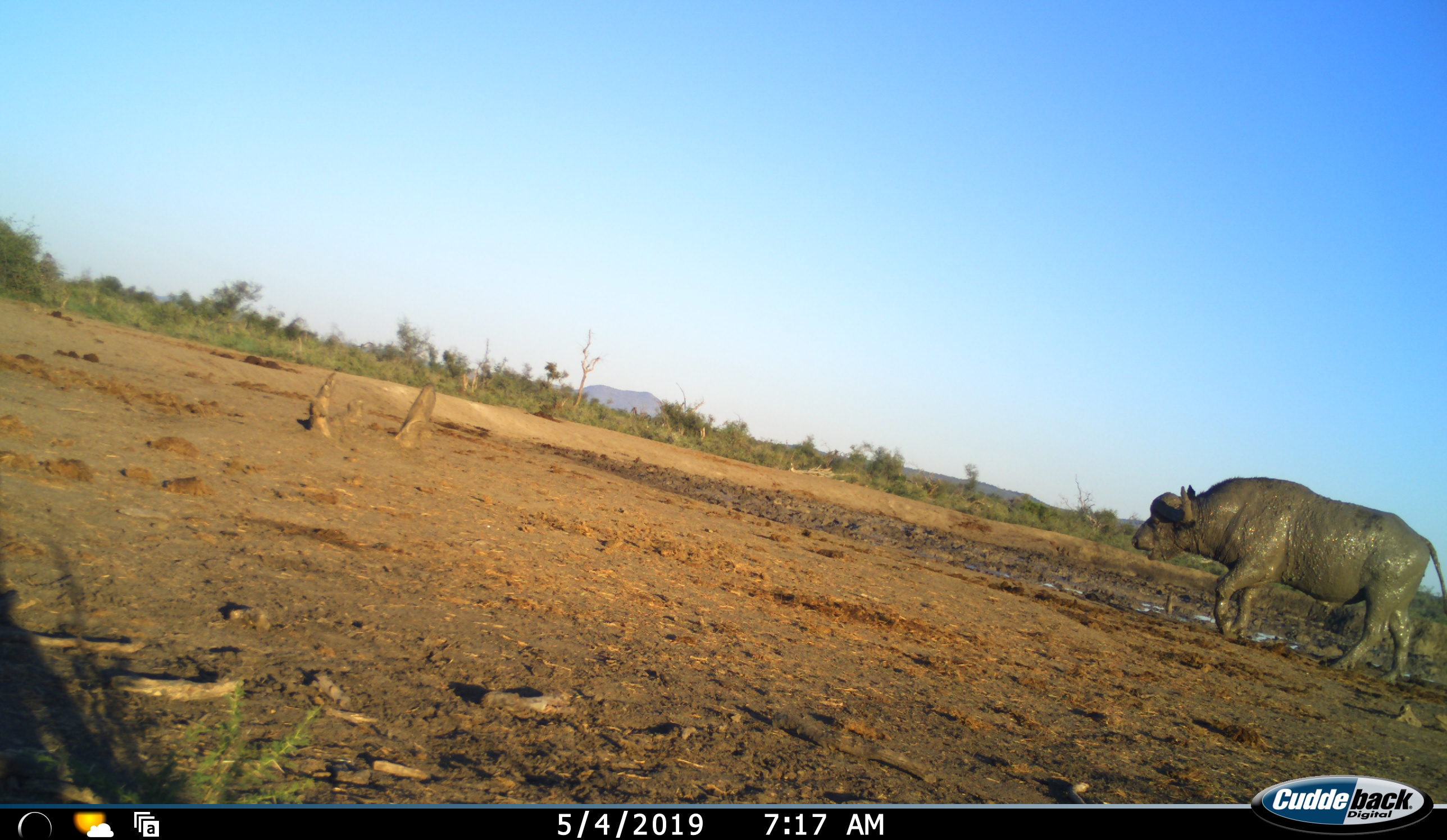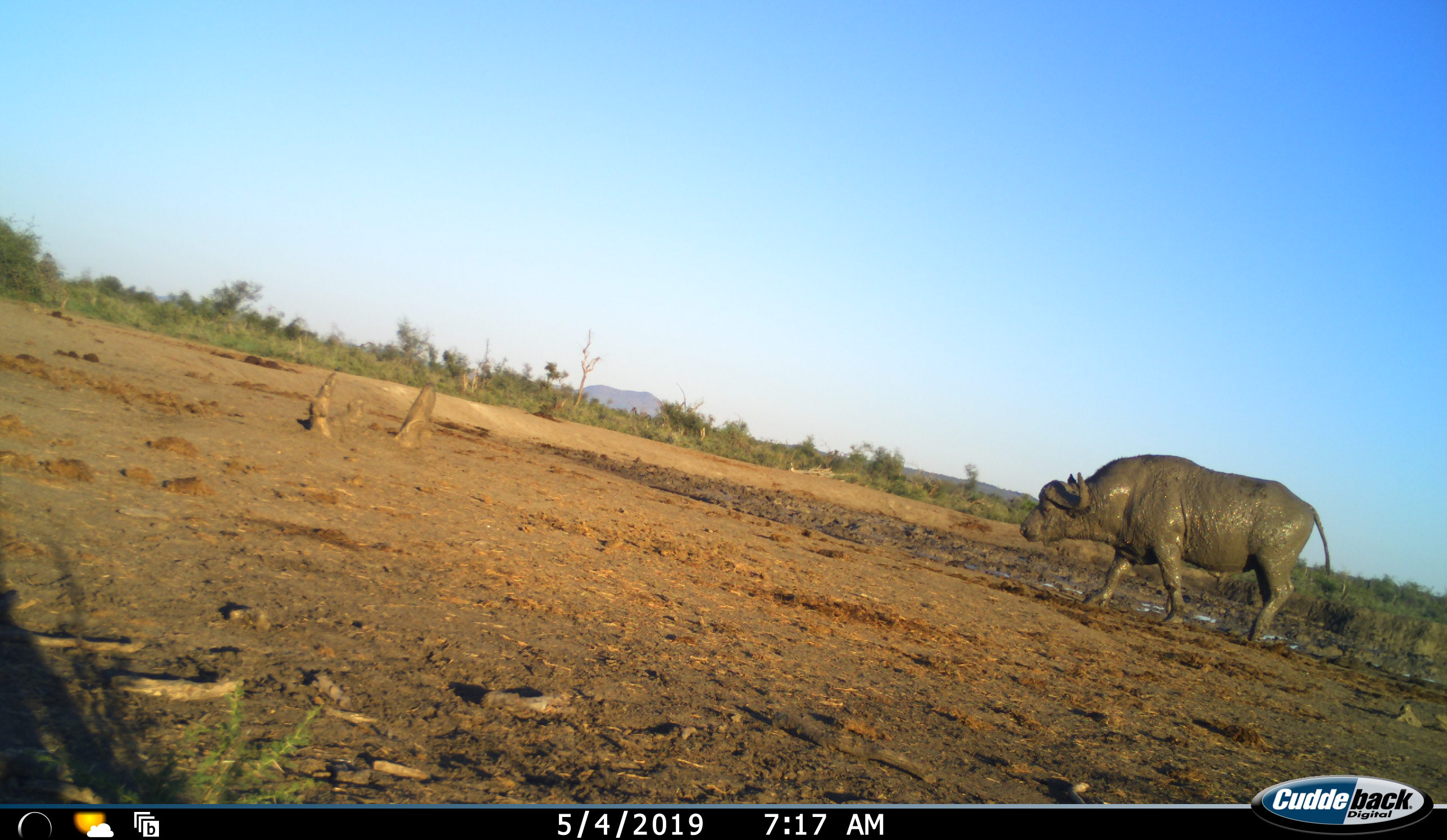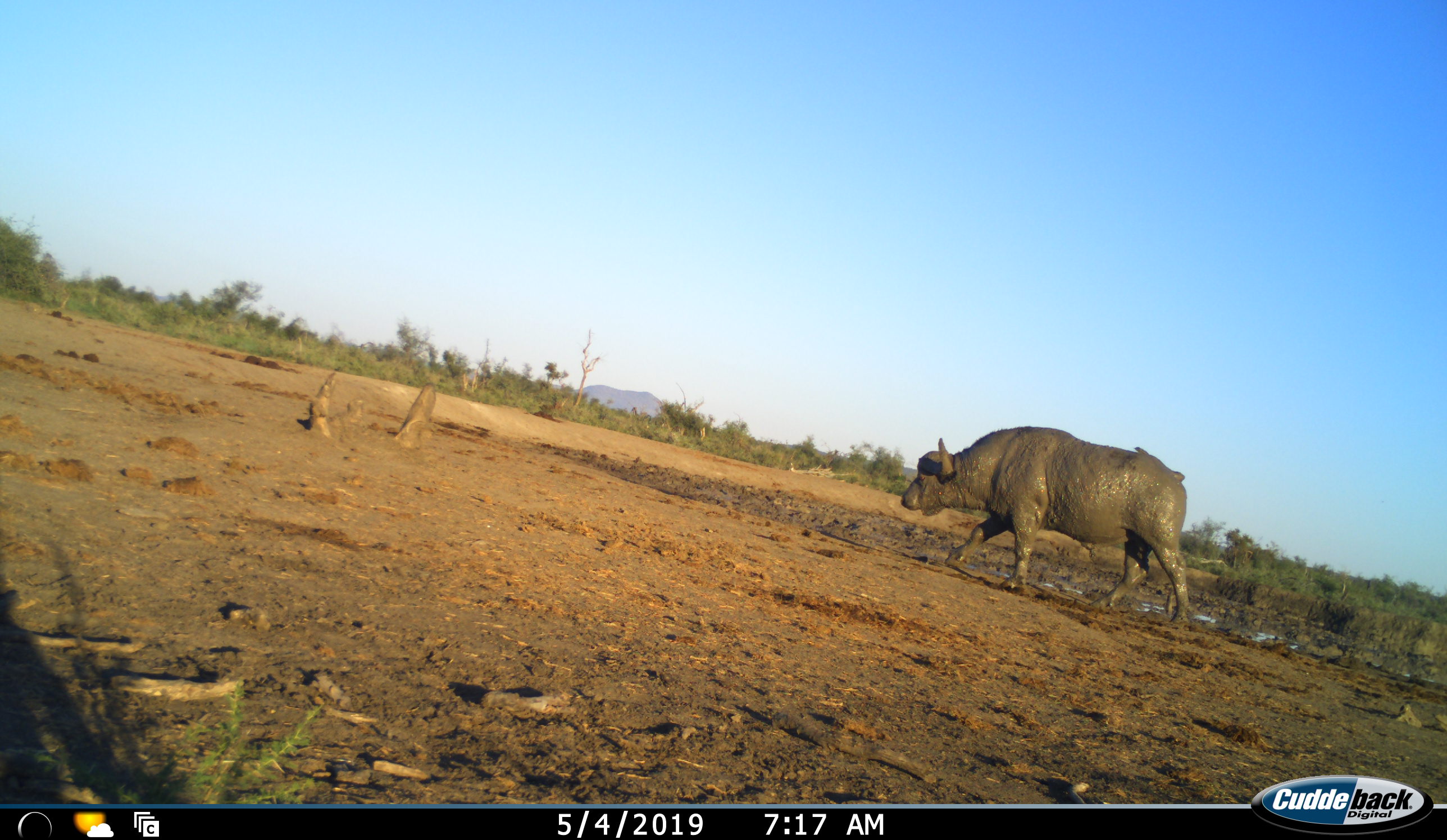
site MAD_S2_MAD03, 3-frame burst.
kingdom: Animalia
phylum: Chordata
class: Mammalia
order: Artiodactyla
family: Bovidae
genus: Syncerus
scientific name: Syncerus caffer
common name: african buffalo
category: buffalo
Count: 1.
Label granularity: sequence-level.